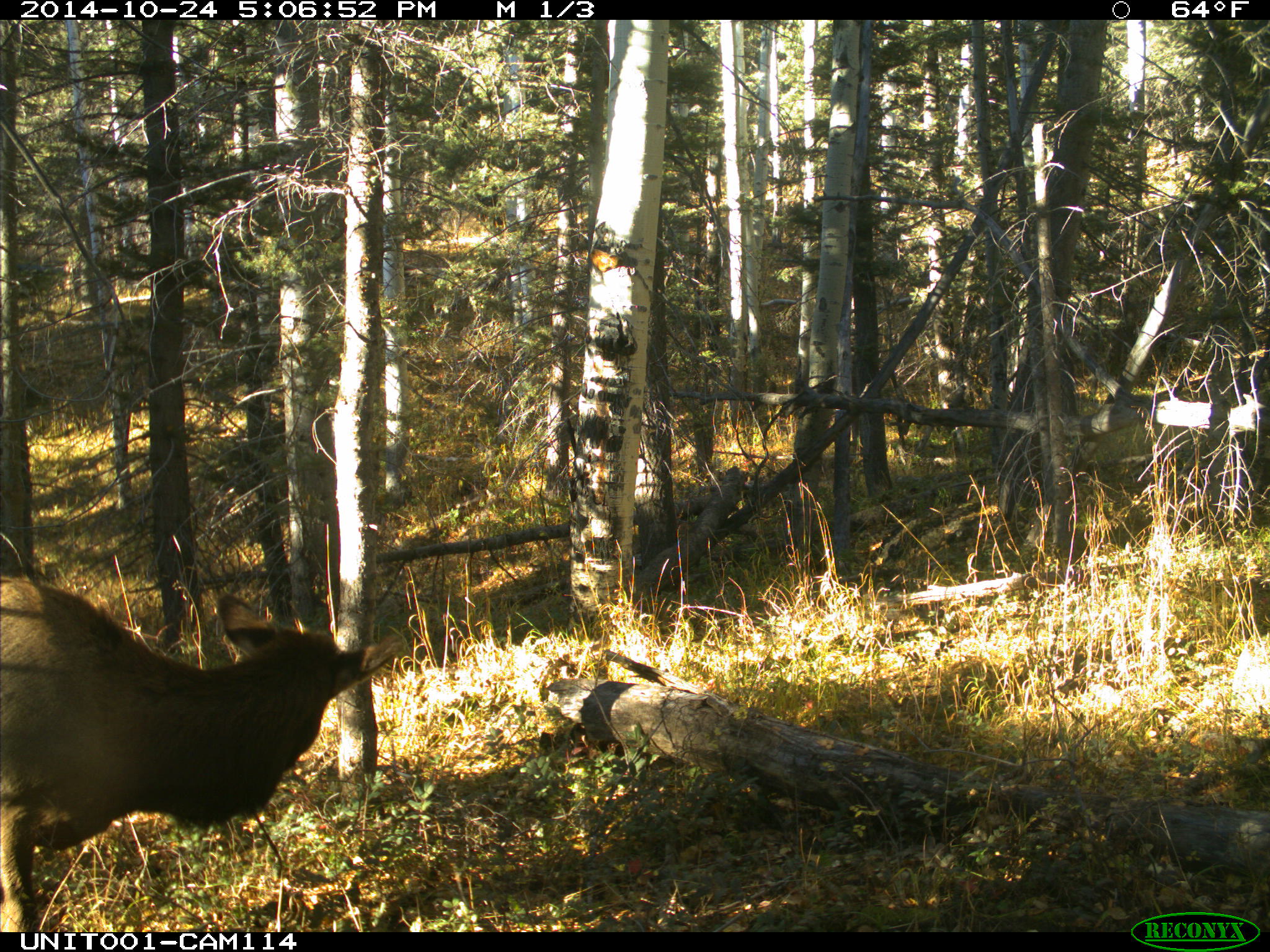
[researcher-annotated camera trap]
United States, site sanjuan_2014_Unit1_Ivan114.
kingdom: Animalia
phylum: Chordata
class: Mammalia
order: Artiodactyla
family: Cervidae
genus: Cervus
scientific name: Cervus elaphus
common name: red deer